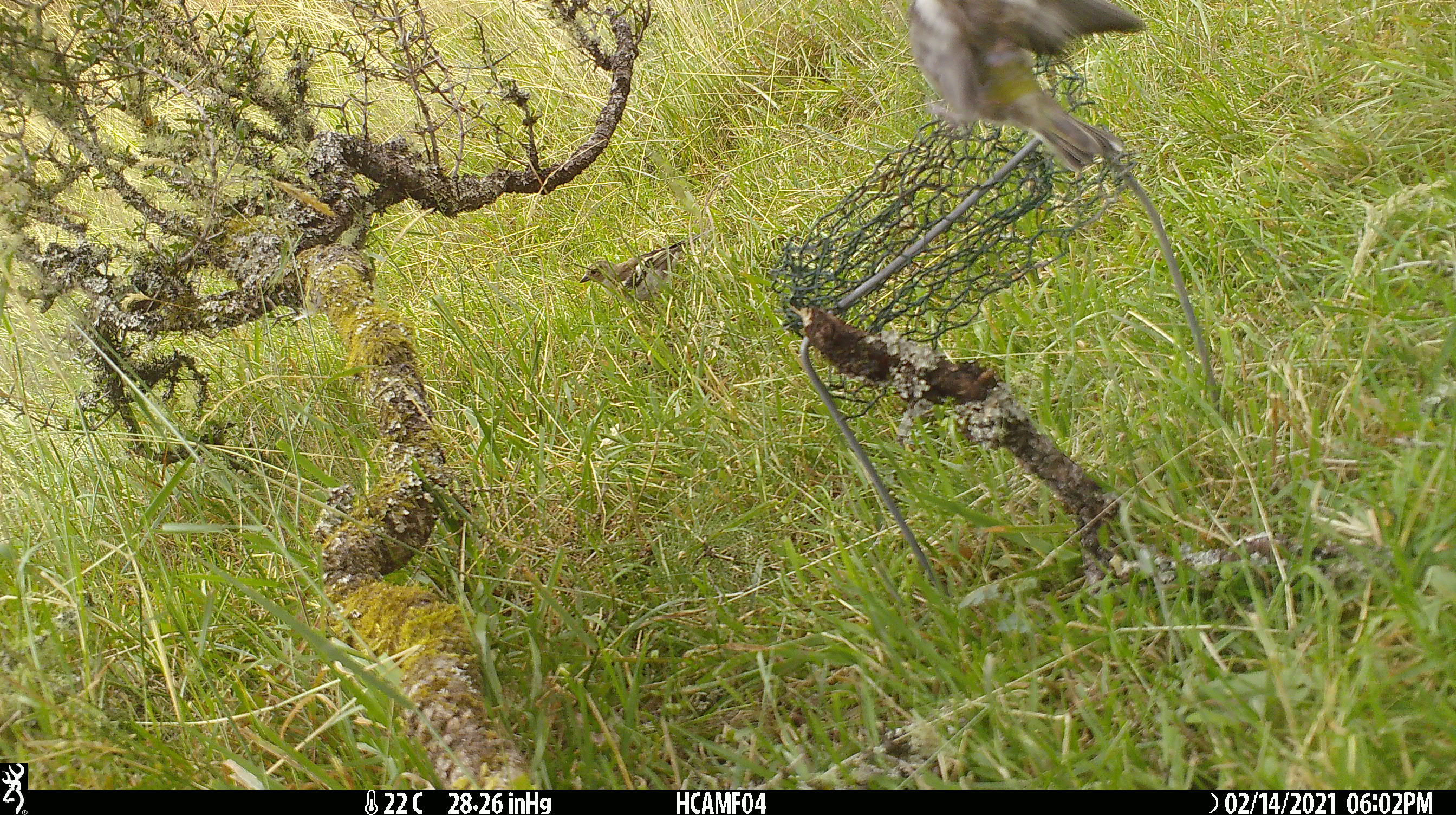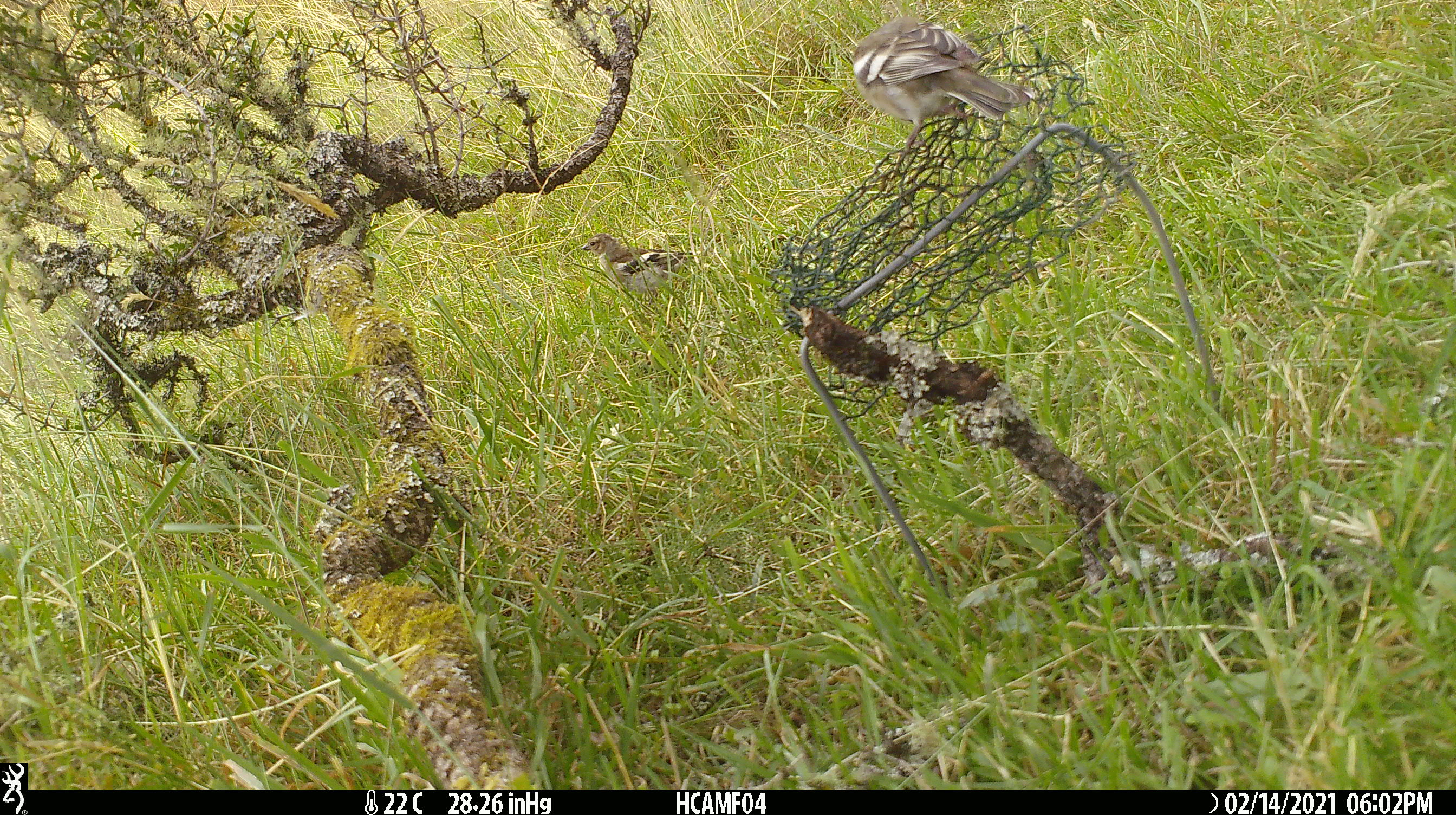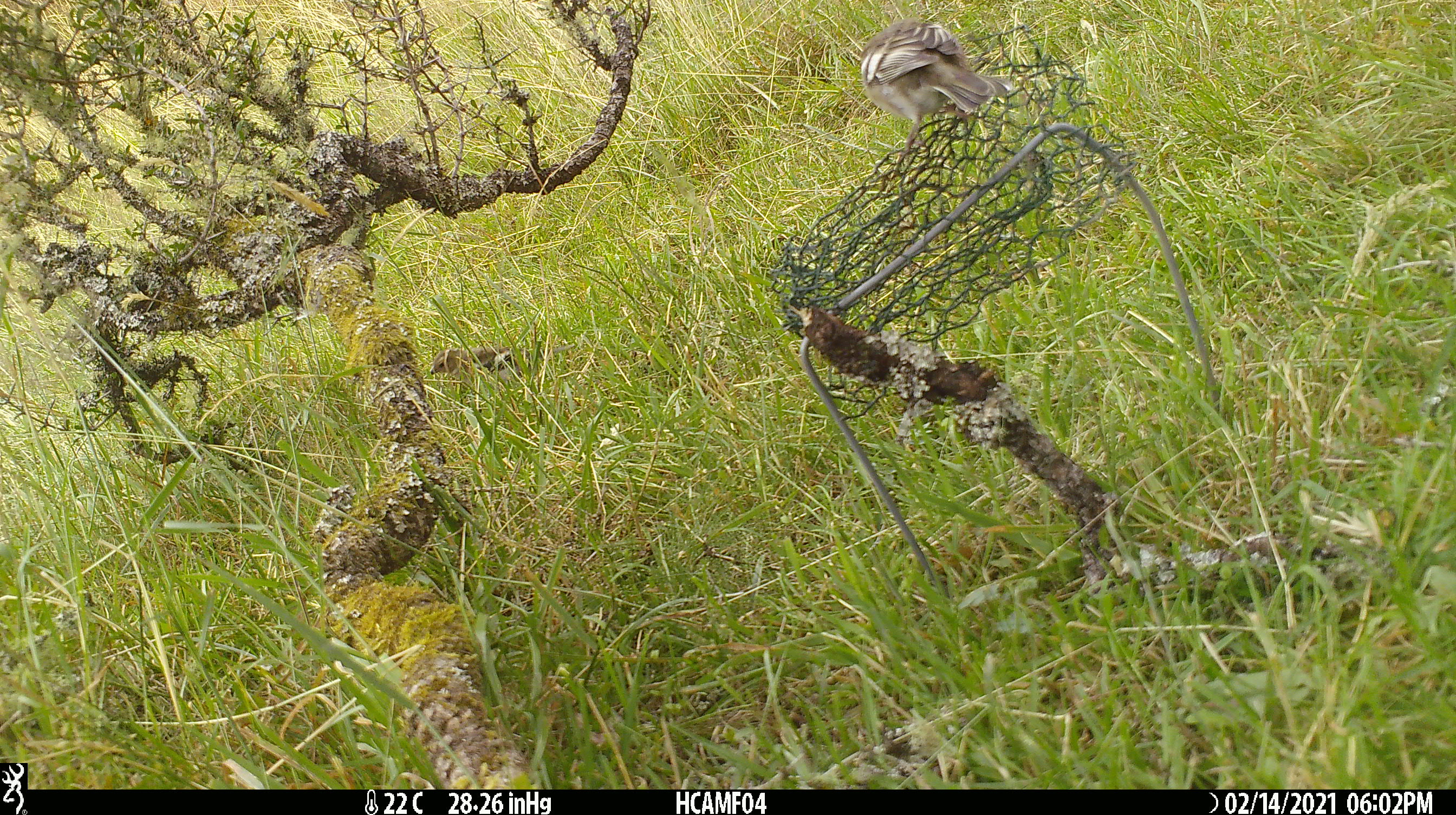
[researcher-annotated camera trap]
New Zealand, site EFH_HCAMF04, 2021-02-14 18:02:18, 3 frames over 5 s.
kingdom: Animalia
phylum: Chordata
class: Aves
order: Passeriformes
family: Fringillidae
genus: Fringilla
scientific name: Fringilla coelebs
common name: common chaffinch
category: chaffinch